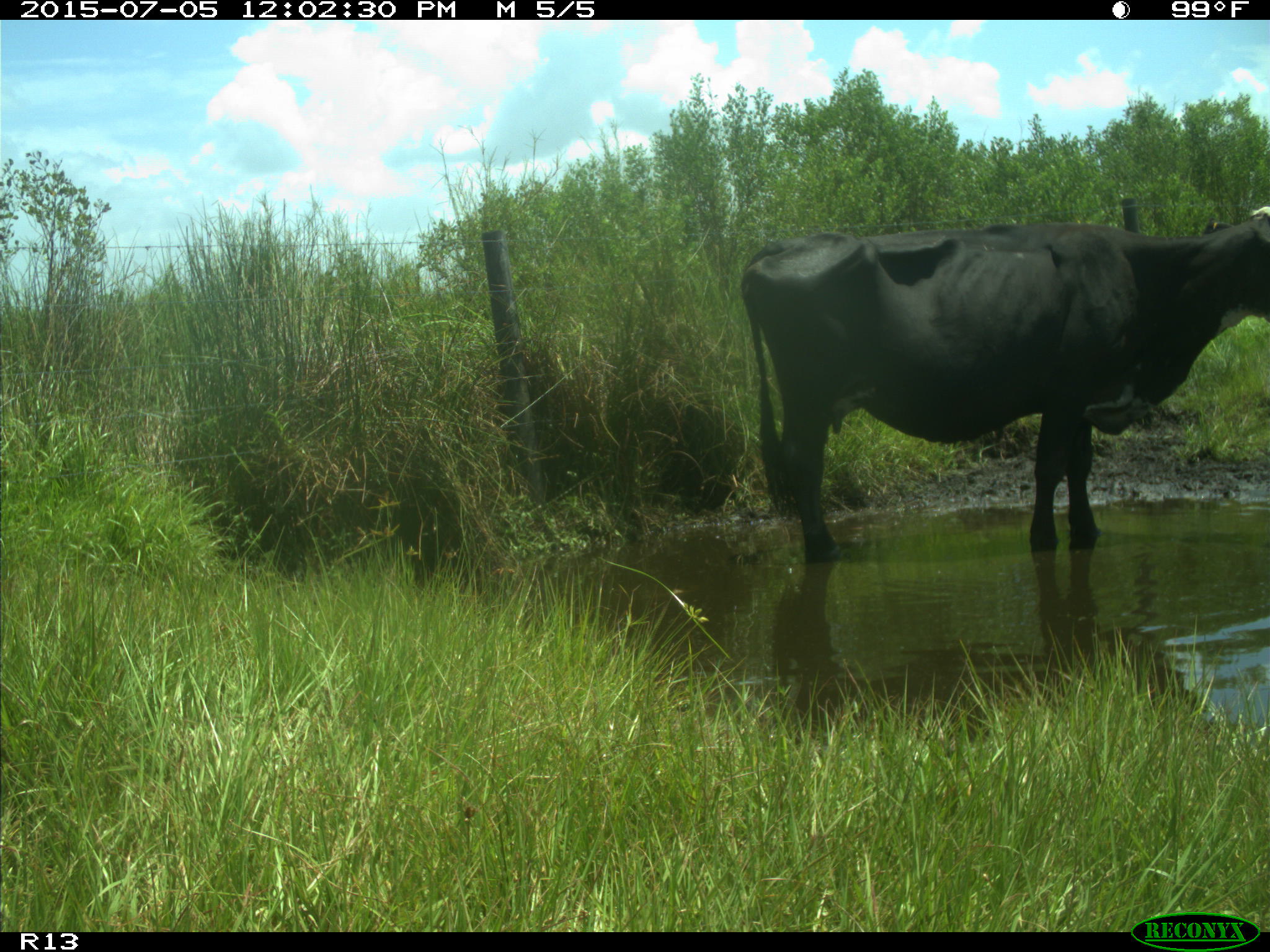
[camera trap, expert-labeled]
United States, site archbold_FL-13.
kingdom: Animalia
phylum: Chordata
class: Mammalia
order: Artiodactyla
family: Bovidae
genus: Bos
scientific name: Bos taurus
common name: domestic cow